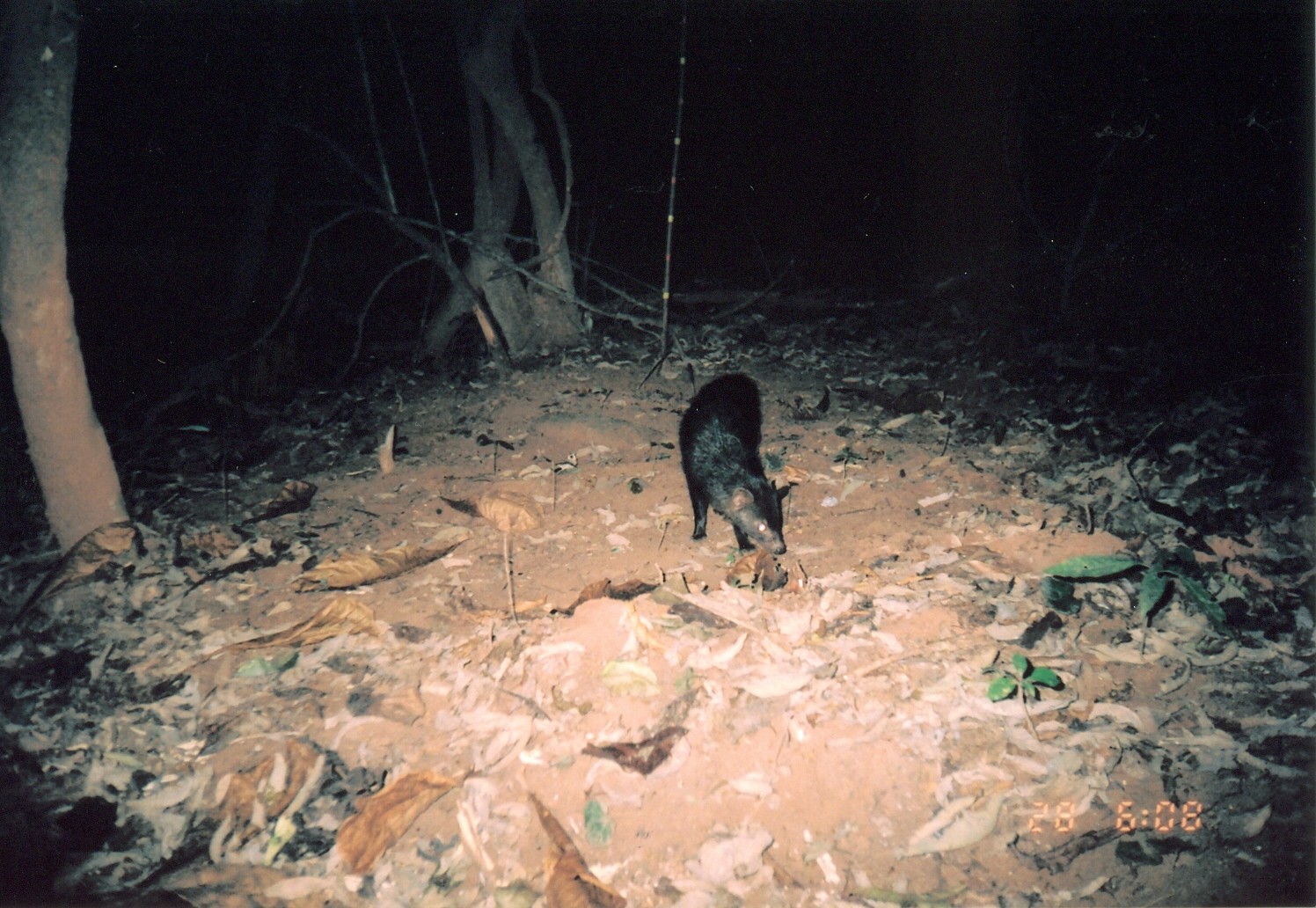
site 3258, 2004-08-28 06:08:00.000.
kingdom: Animalia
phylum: Chordata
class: Mammalia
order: Carnivora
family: Herpestidae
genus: Bdeogale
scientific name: Bdeogale crassicauda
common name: bushy-tailed mongoose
Bdeogale crassicauda (bushy-tailed mongoose), count 1.